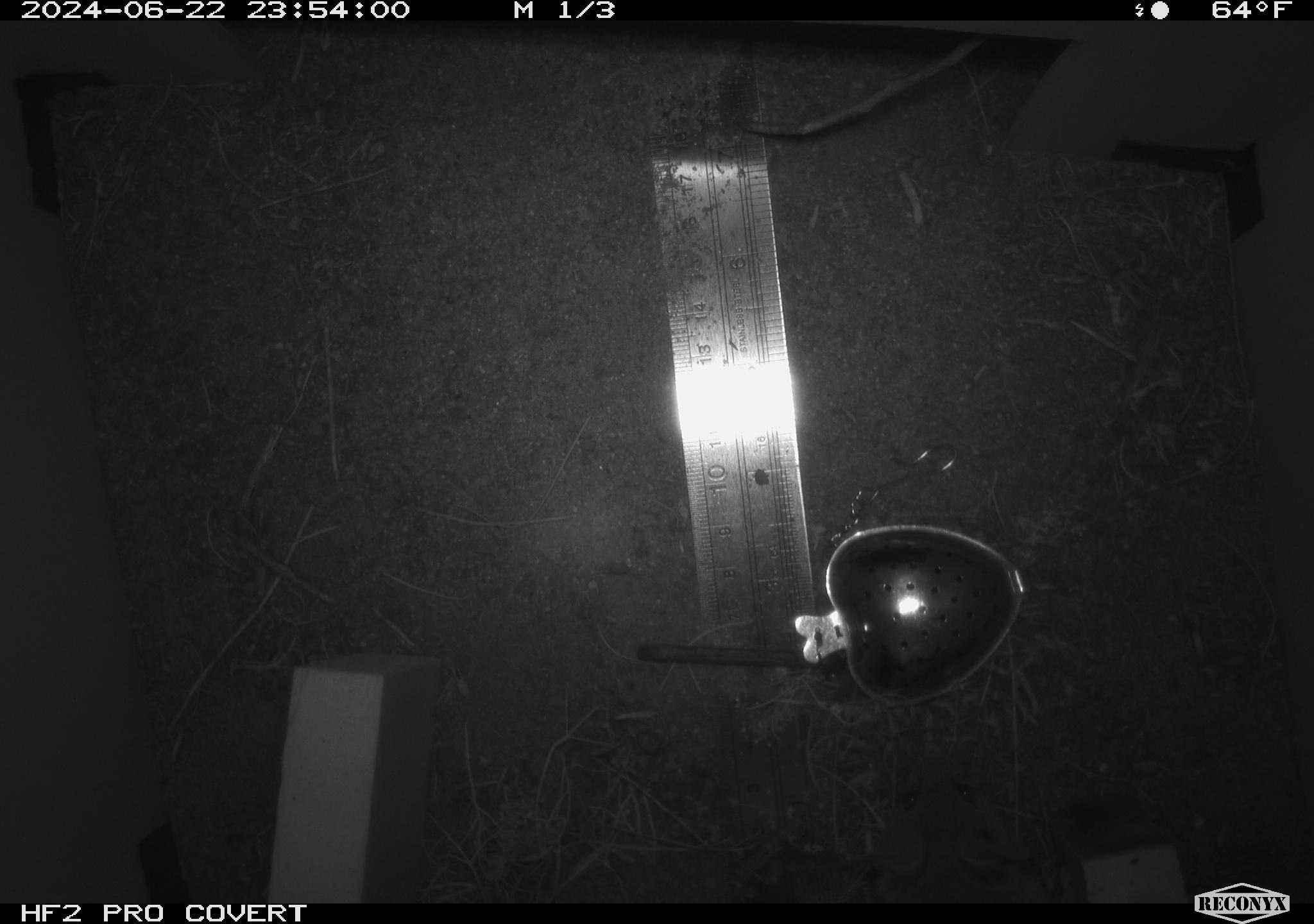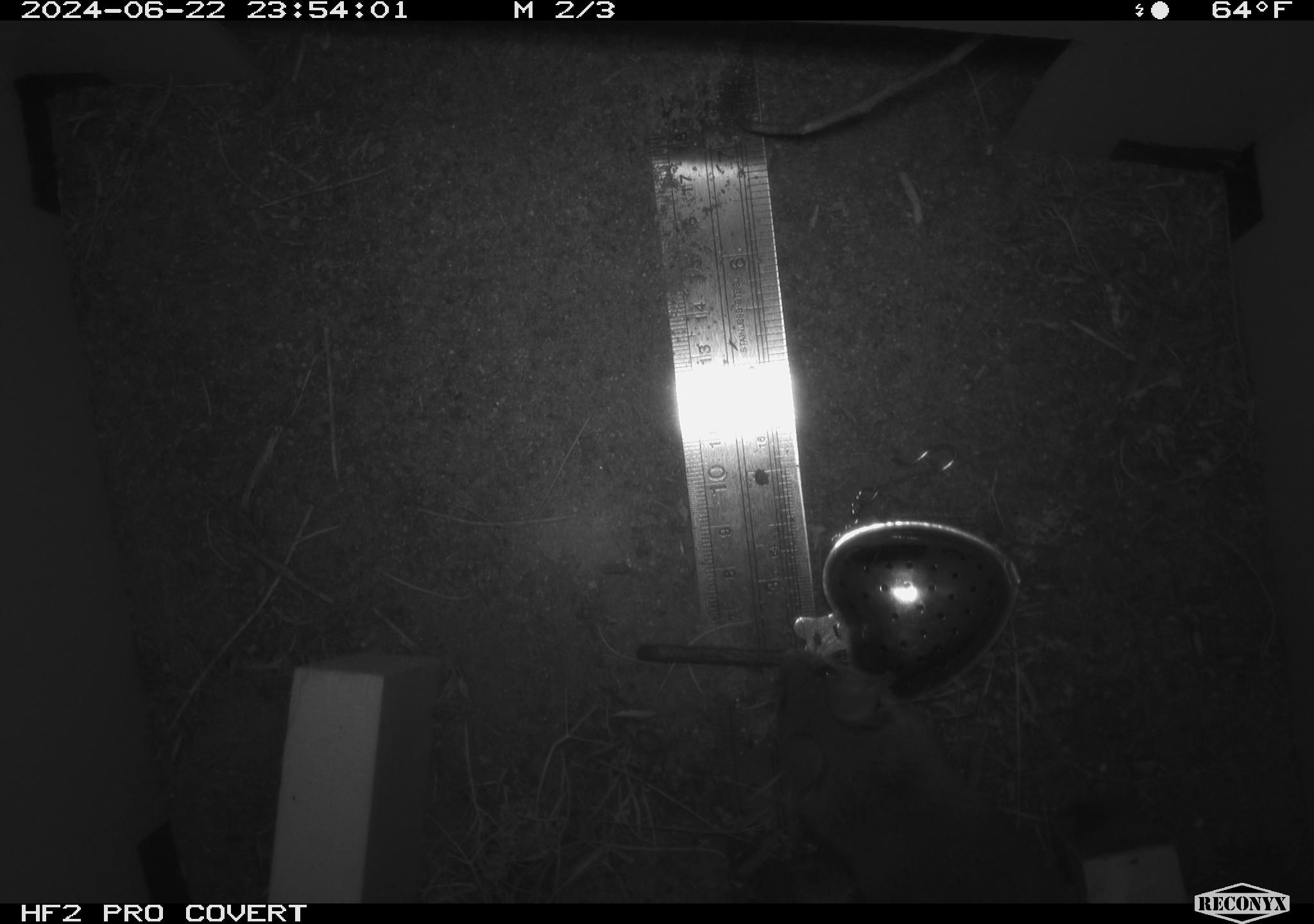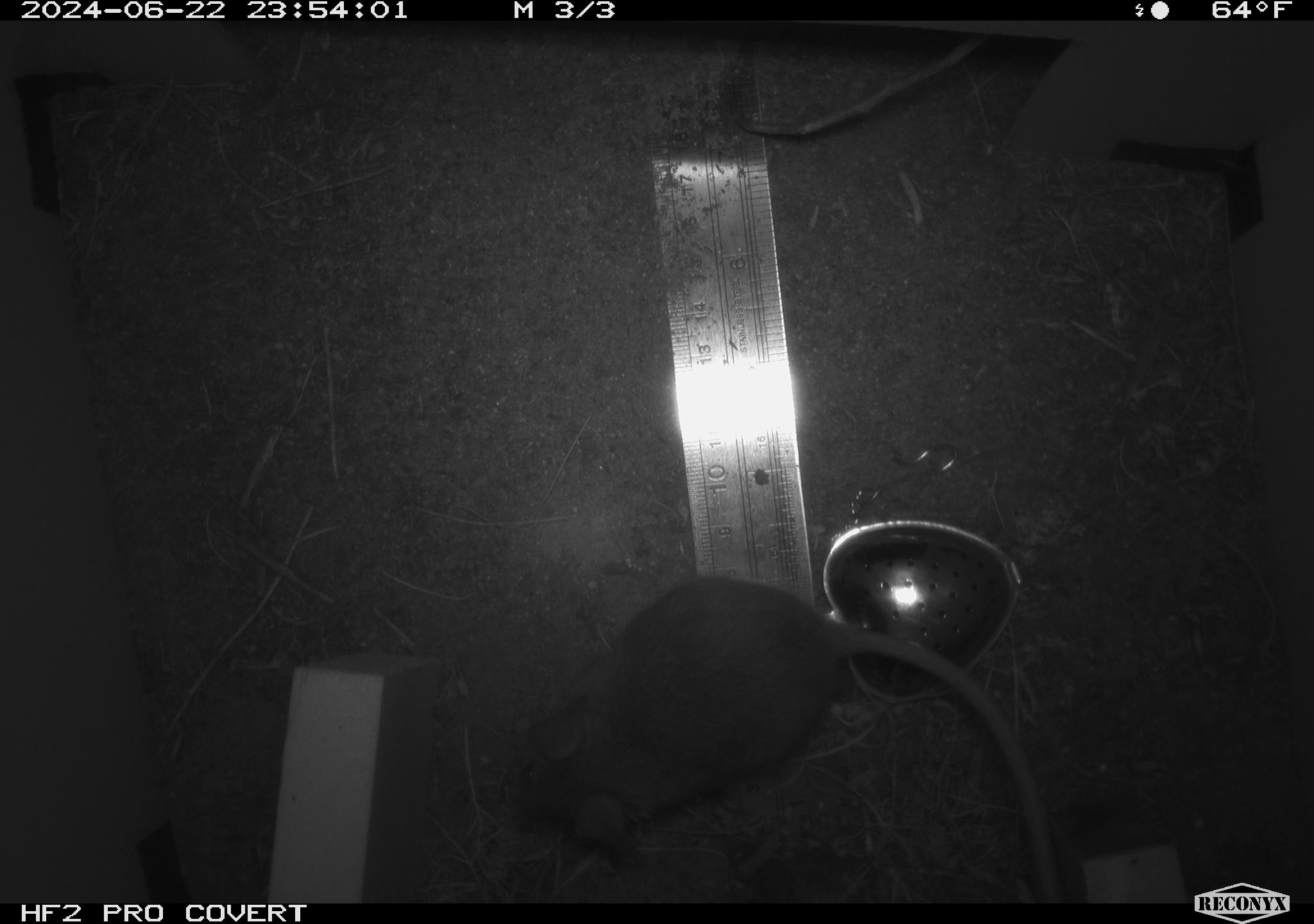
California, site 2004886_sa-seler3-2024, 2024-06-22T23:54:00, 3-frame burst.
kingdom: Animalia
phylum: Chordata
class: Mammalia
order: Rodentia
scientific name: Rodentia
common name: mouse species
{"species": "mouse species (Rodentia)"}